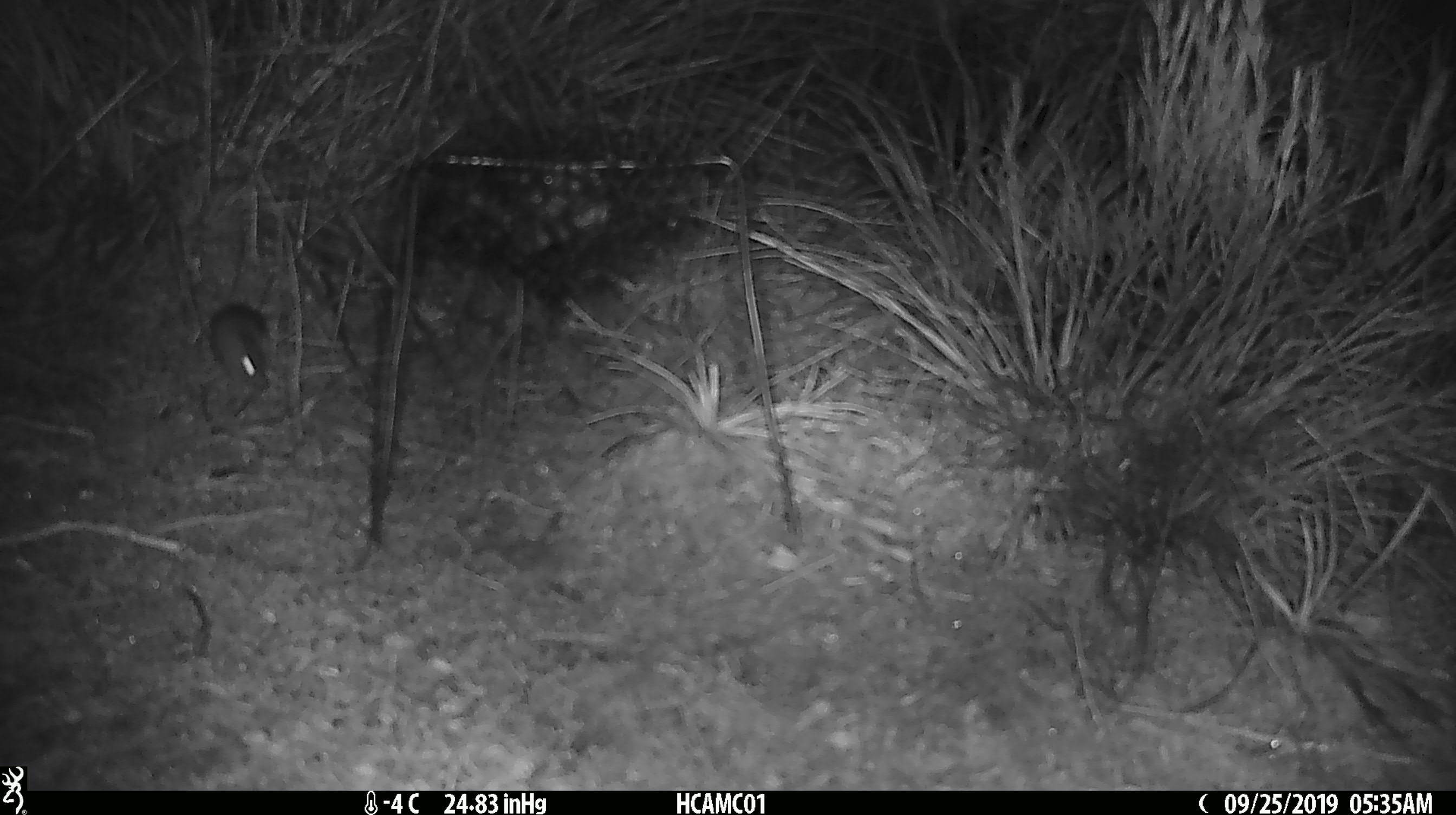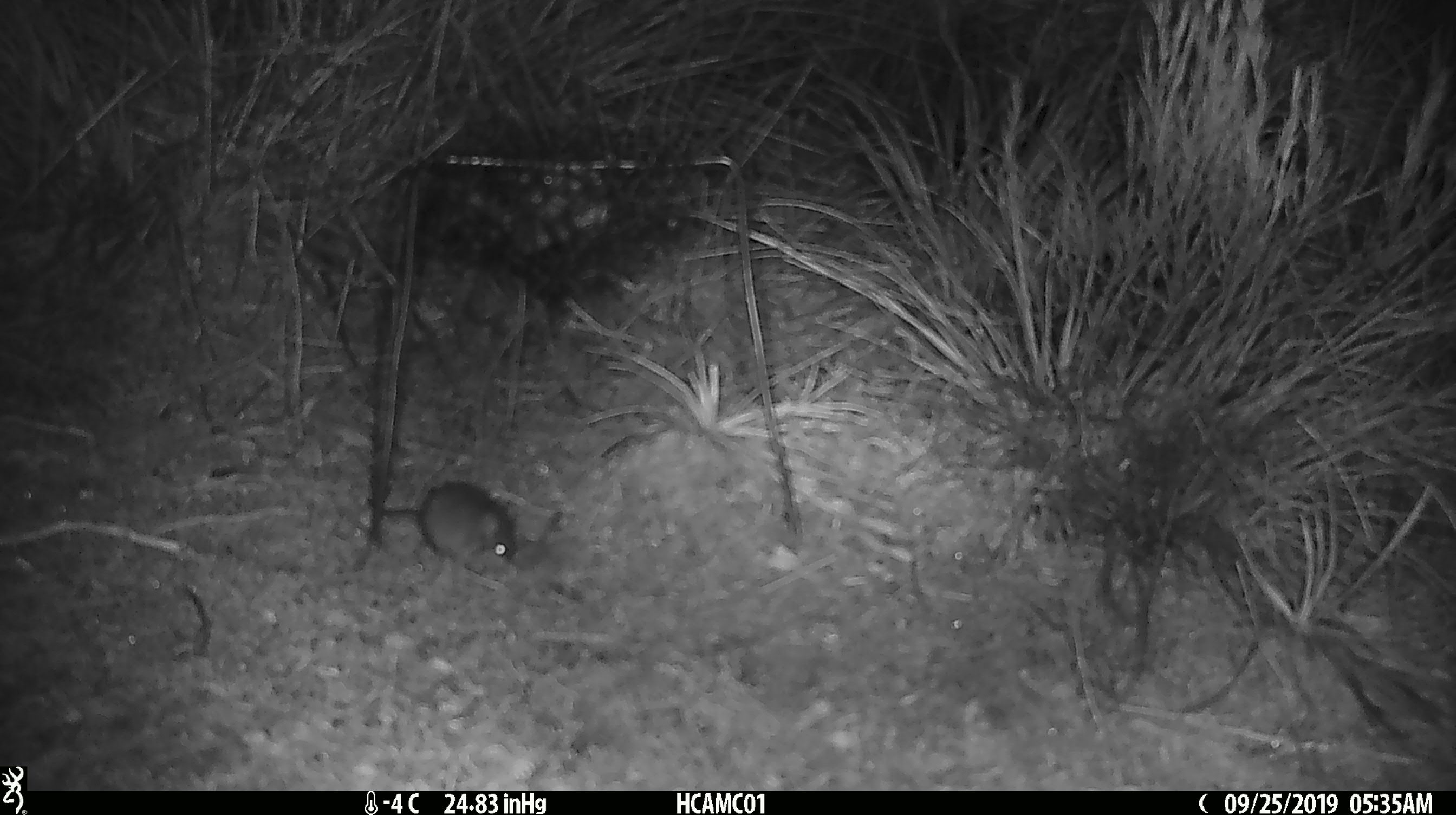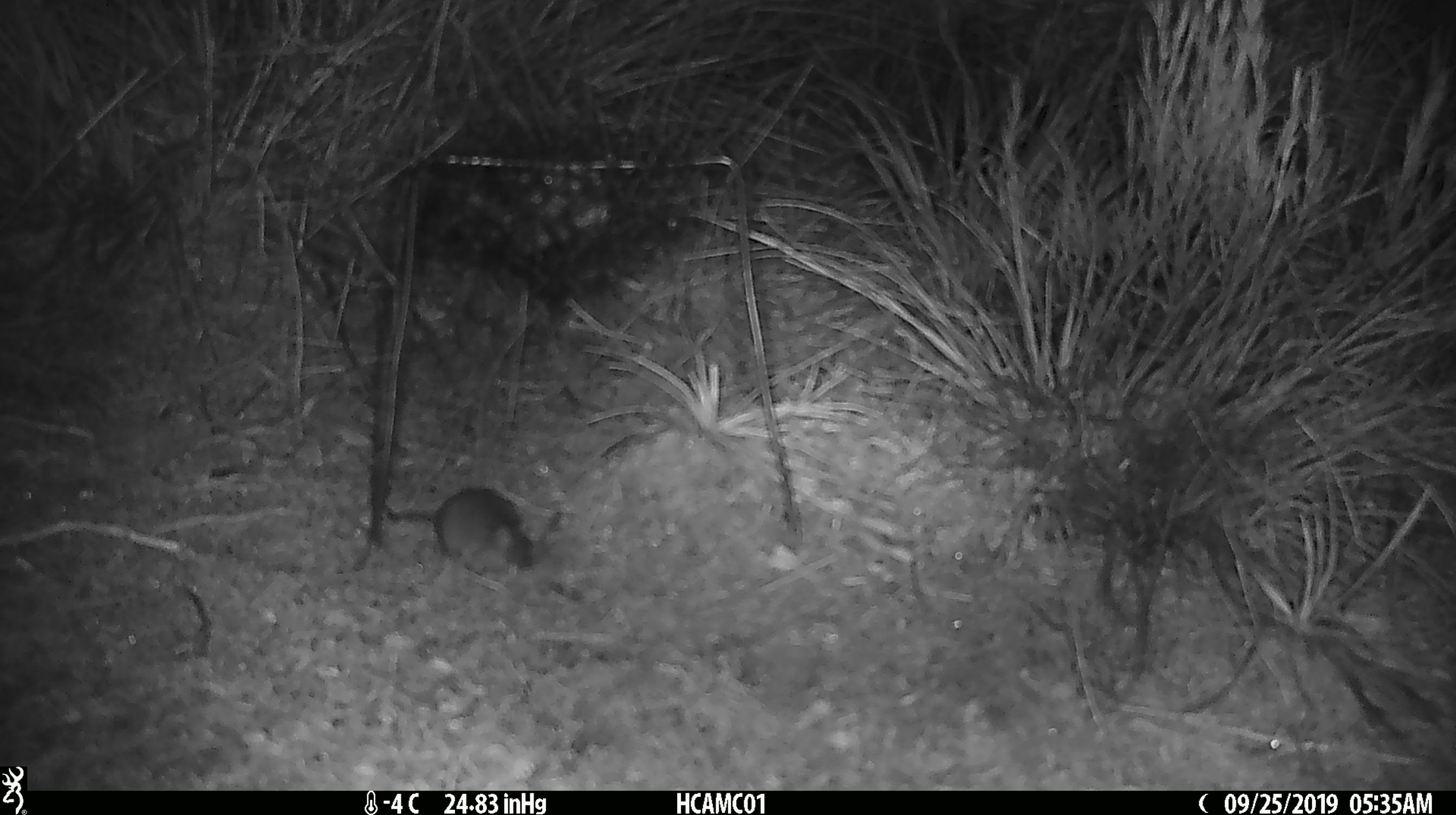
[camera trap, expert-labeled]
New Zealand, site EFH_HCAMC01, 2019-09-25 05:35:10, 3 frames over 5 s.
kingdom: Animalia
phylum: Chordata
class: Mammalia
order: Rodentia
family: Muridae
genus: Mus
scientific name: Mus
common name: mouse